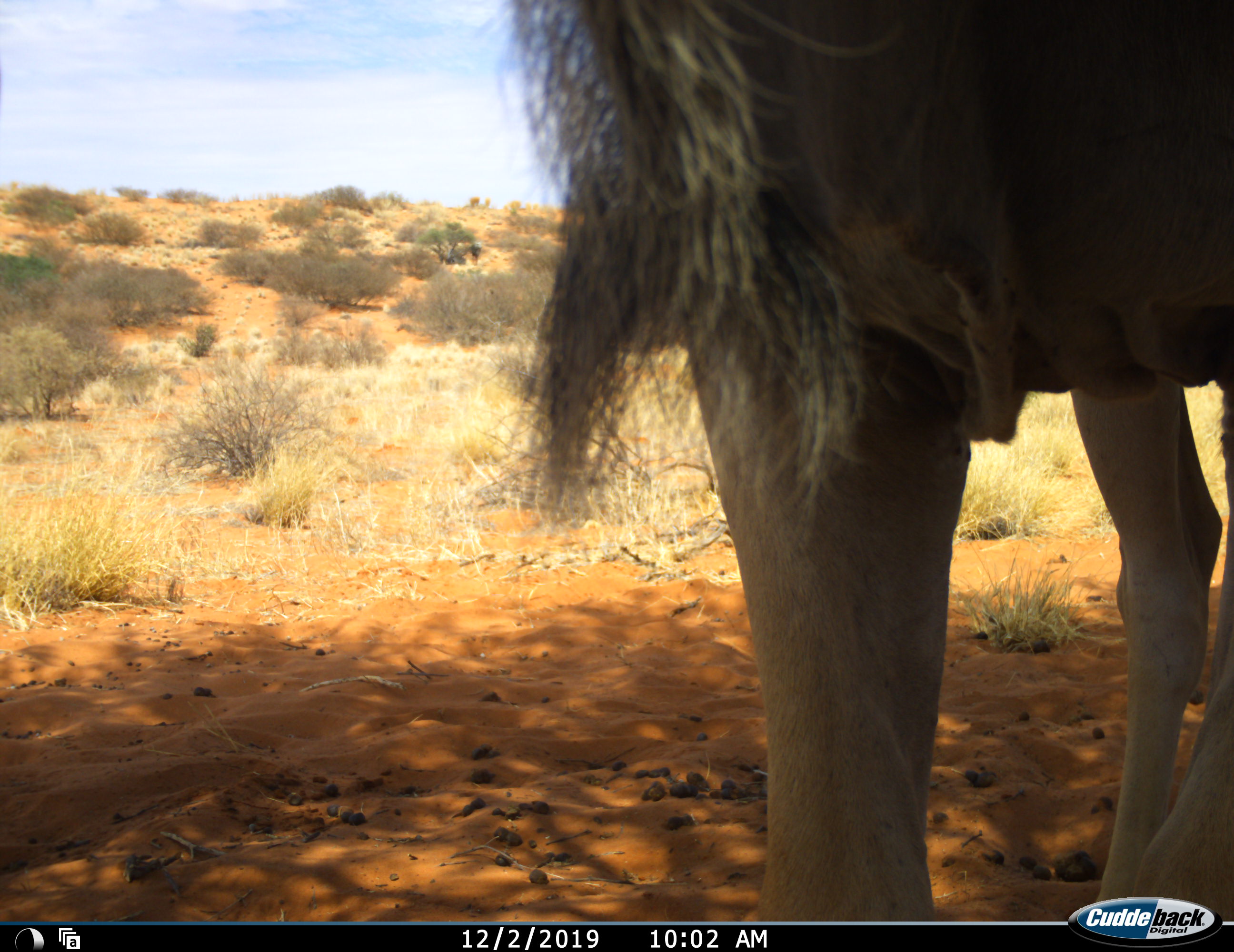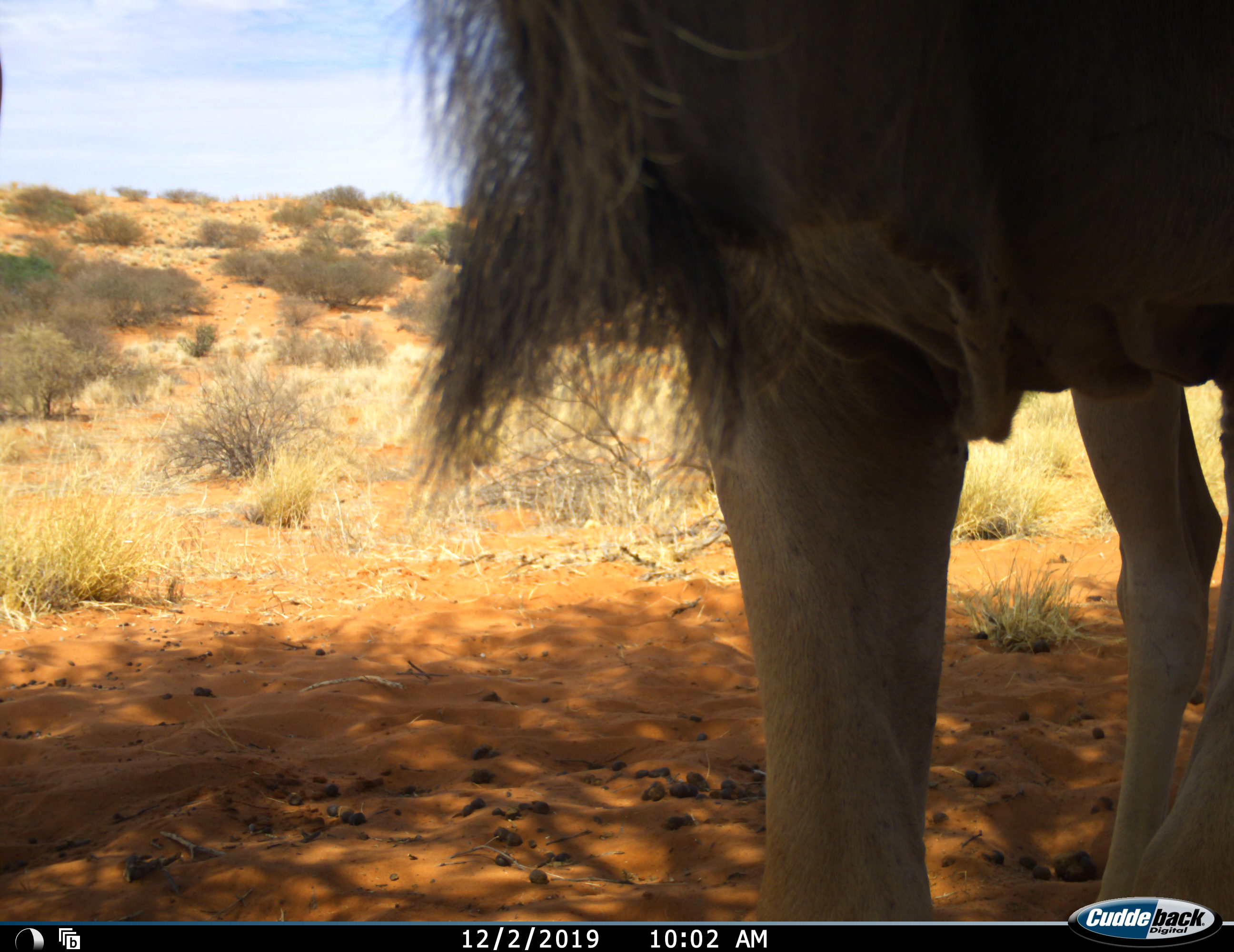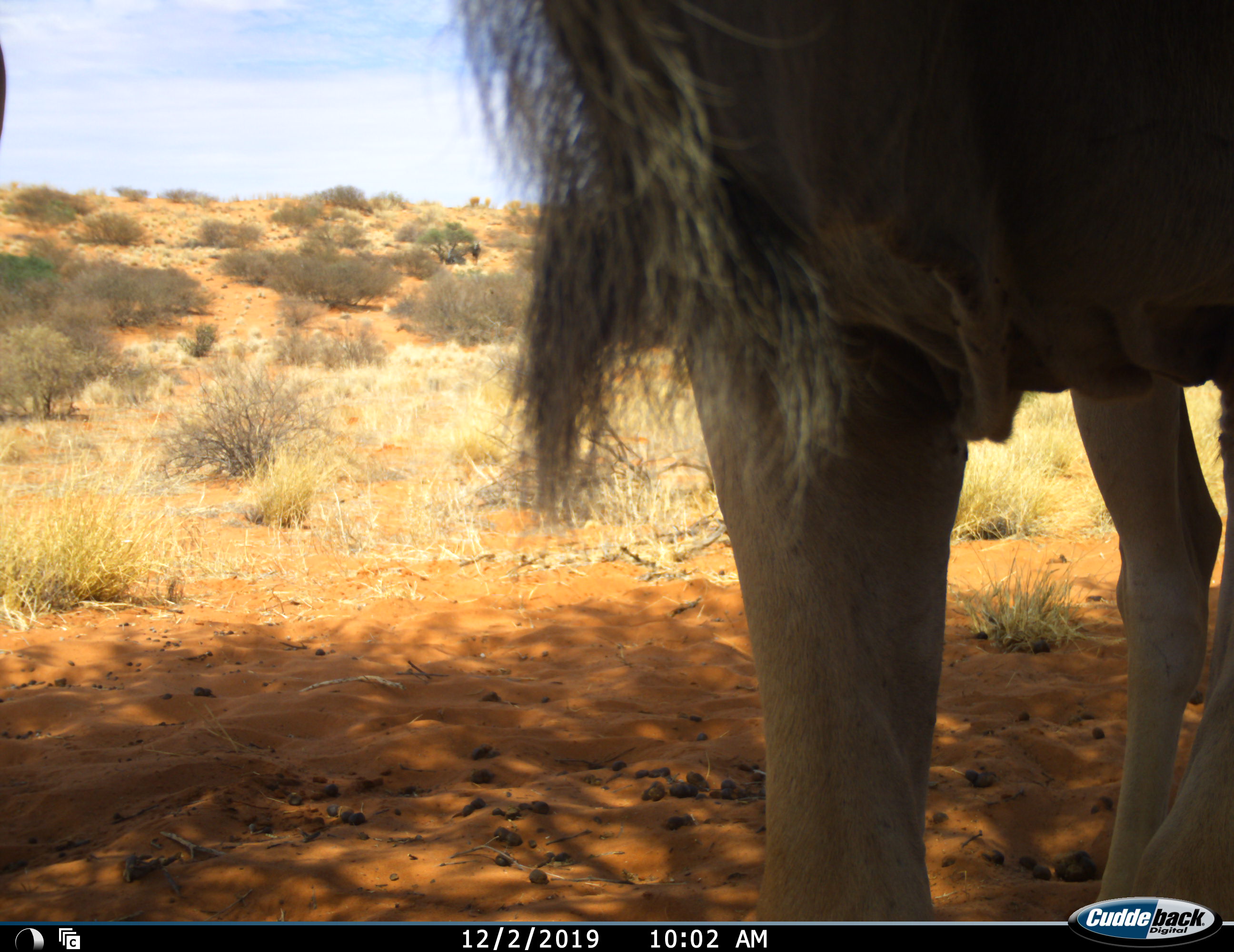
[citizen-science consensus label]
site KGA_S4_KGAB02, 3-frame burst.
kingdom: Animalia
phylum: Chordata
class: Mammalia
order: Artiodactyla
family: Bovidae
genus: Tragelaphus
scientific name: Tragelaphus oryx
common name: eland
Eland (Tragelaphus oryx), count 1. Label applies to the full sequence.